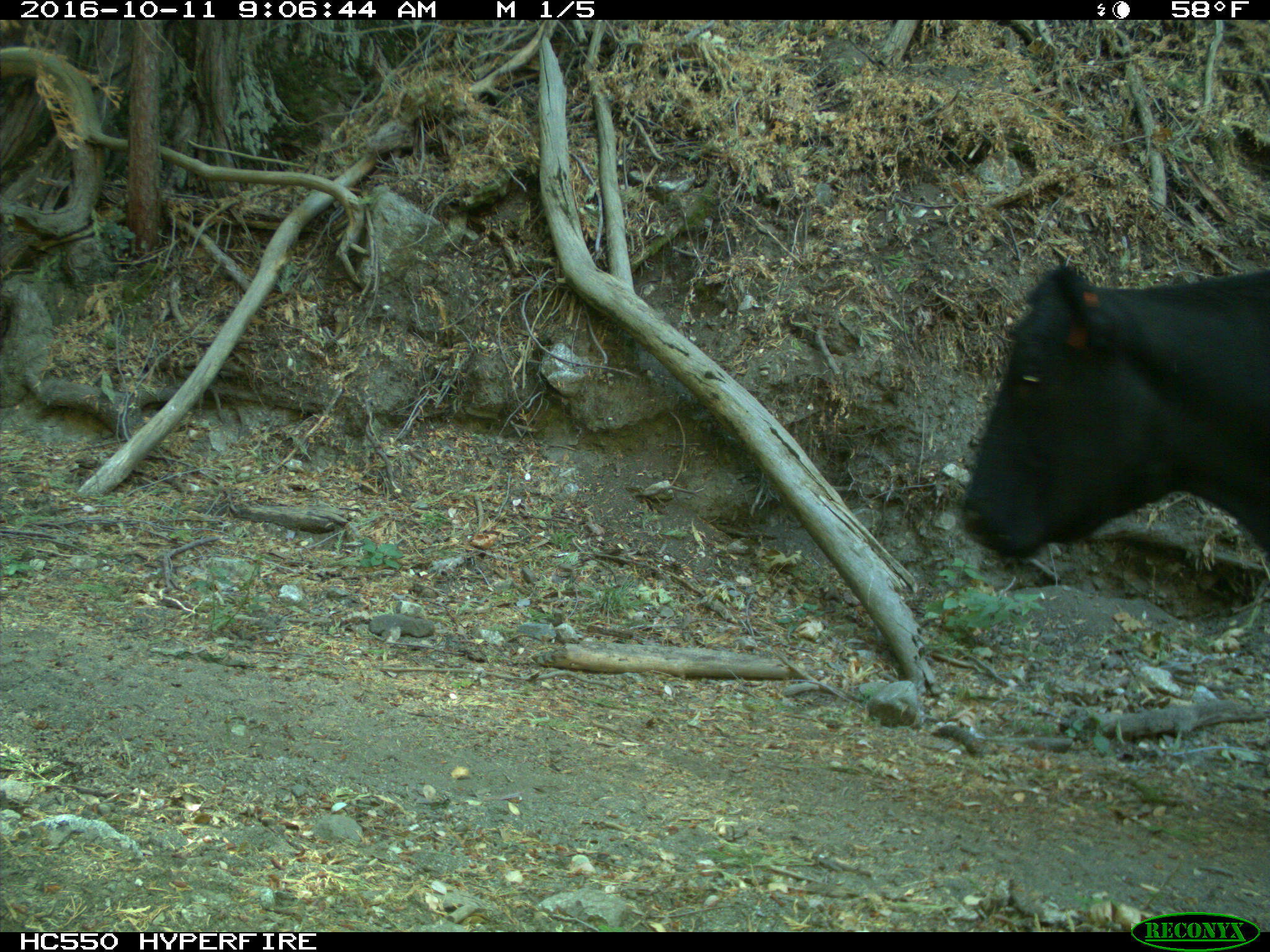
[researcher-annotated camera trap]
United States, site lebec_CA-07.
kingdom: Animalia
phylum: Chordata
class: Mammalia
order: Artiodactyla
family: Bovidae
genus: Bos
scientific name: Bos taurus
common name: domestic cow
Bos taurus (domestic cow).